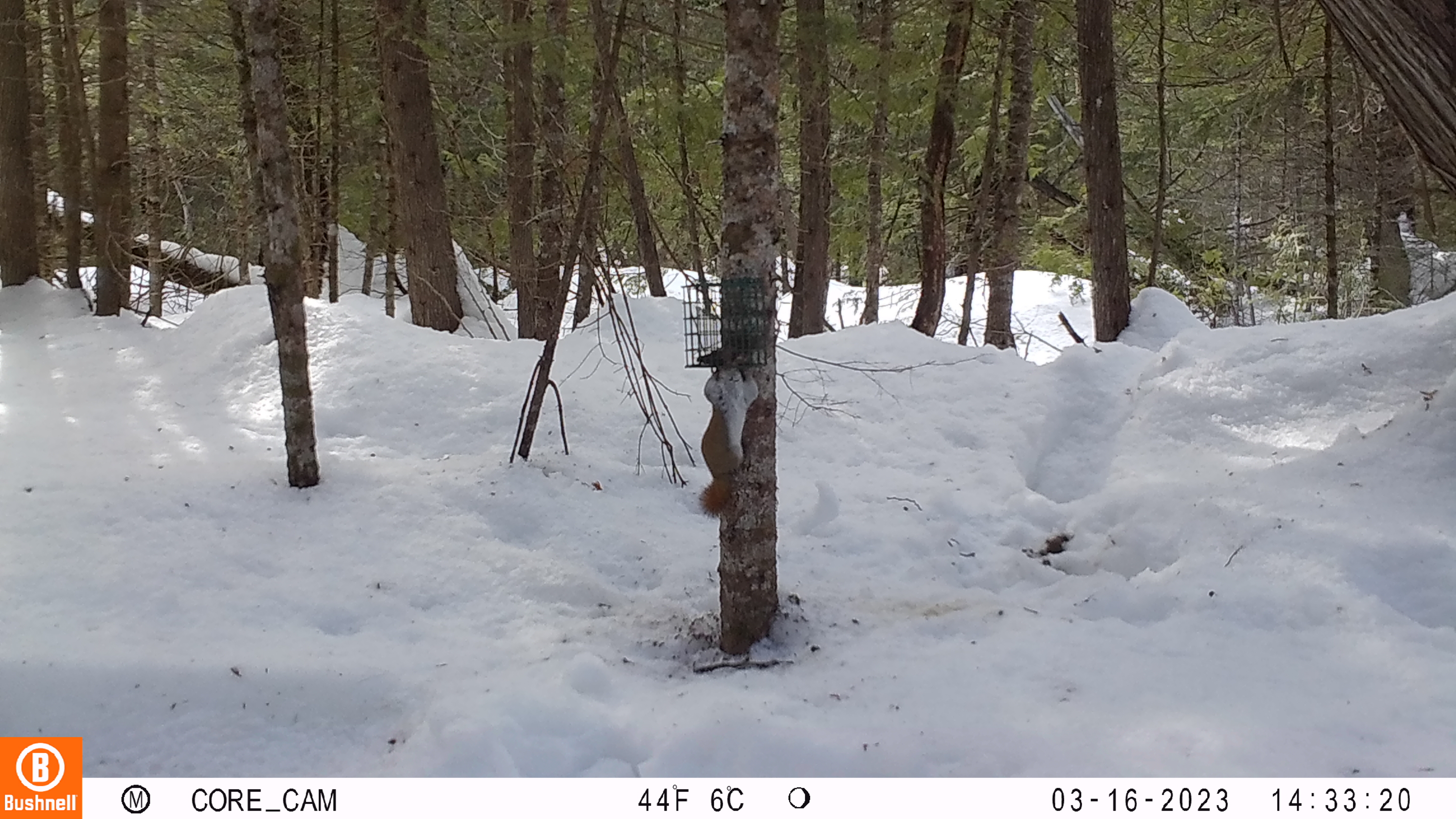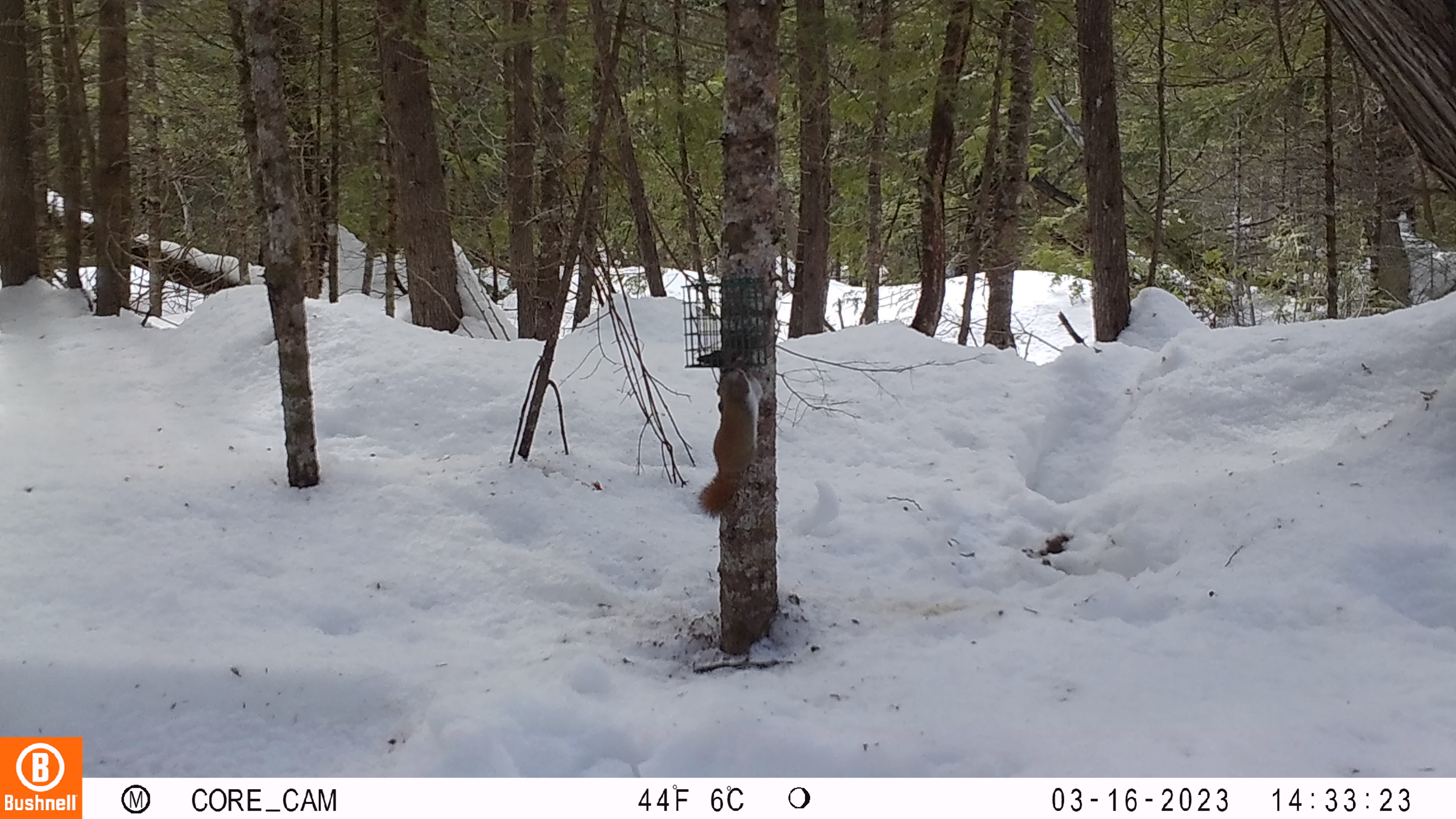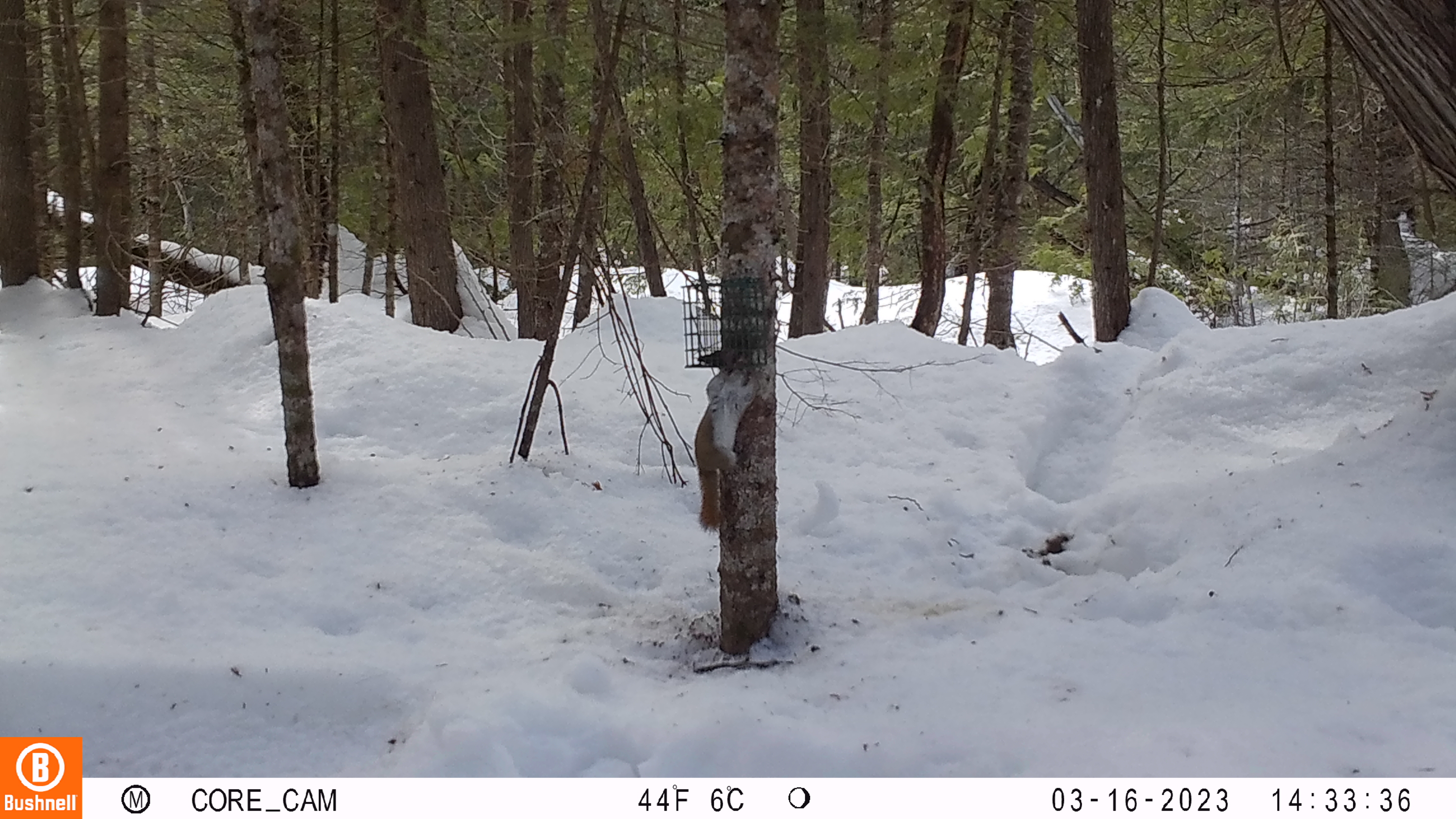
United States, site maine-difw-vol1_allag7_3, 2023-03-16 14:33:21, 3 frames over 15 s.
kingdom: Animalia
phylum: Chordata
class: Mammalia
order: Rodentia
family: Sciuridae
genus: Tamiasciurus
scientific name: Tamiasciurus hudsonicus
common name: red squirrel